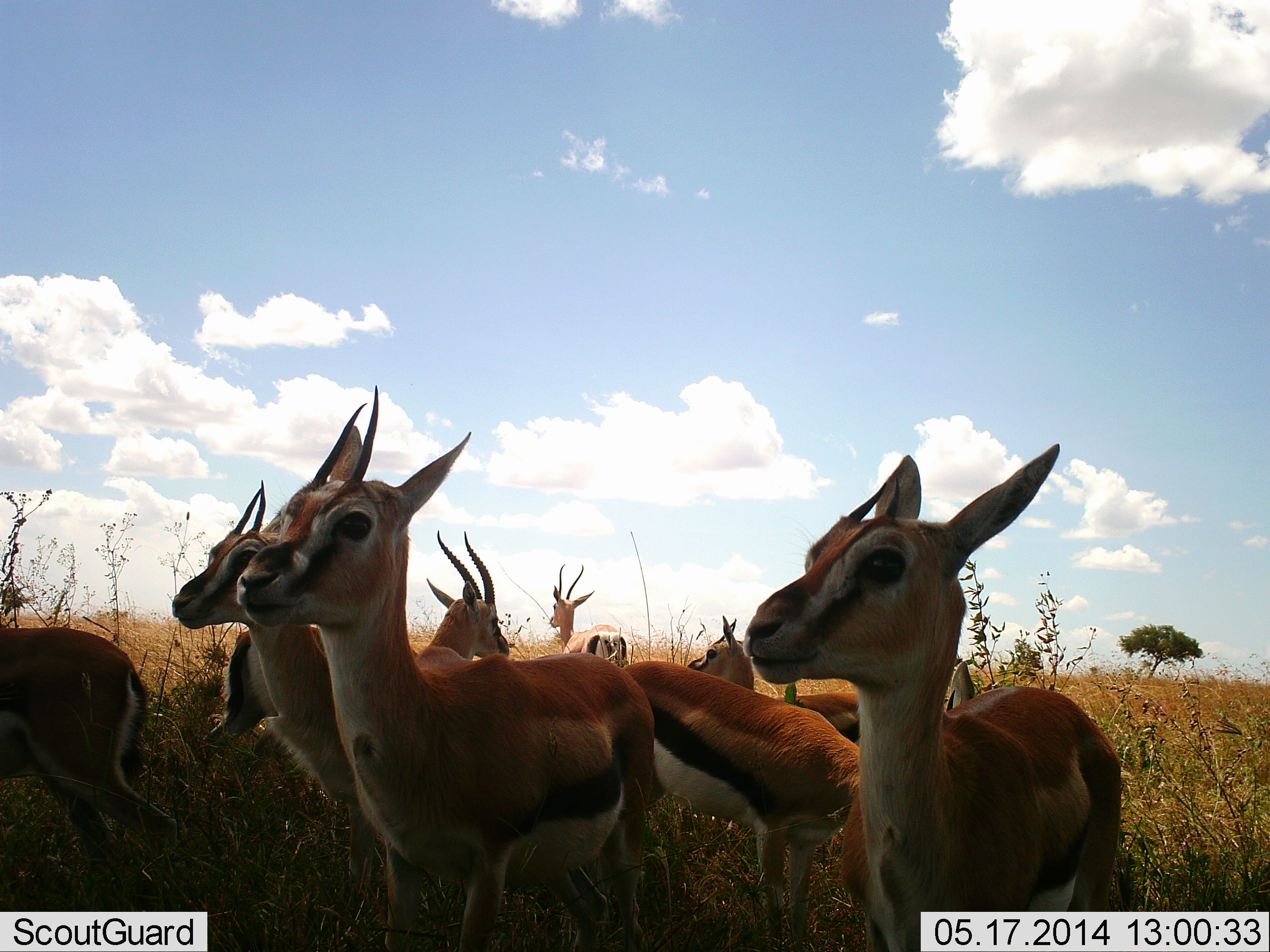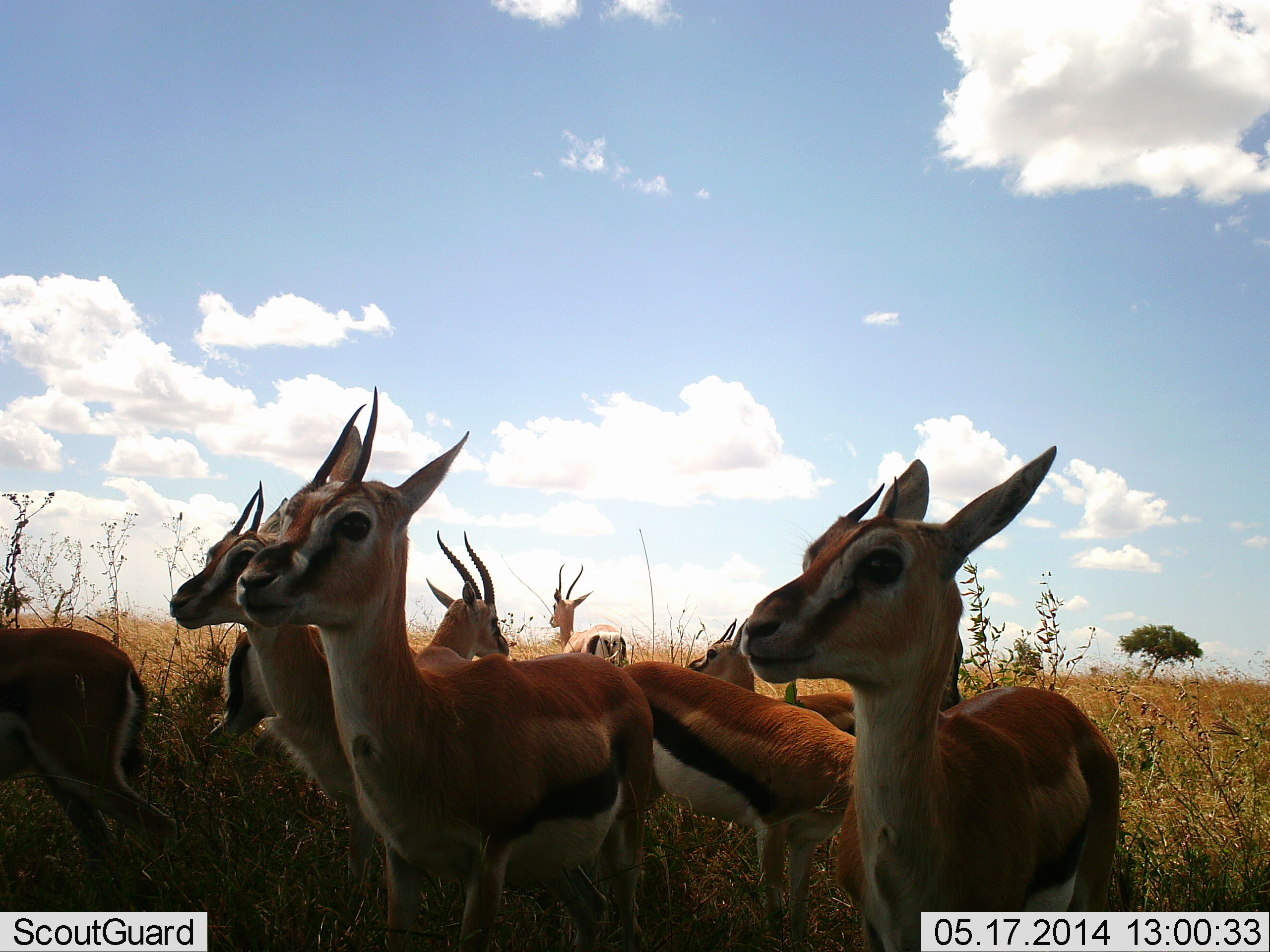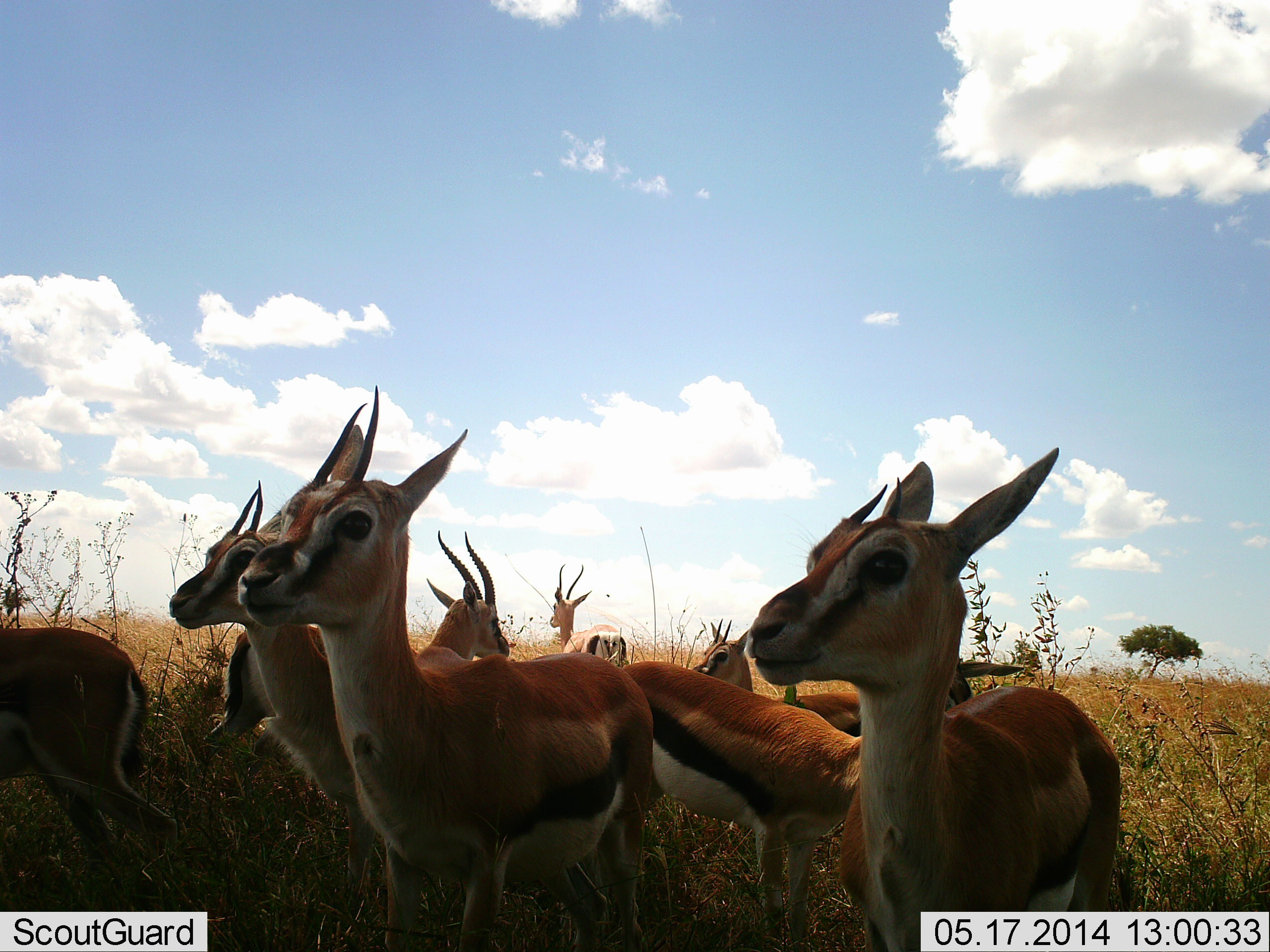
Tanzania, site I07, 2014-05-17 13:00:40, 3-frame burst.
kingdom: Animalia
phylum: Chordata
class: Mammalia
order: Artiodactyla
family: Bovidae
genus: Eudorcas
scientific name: Eudorcas thomsonii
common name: thomson's gazelle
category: gazellethomsons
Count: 8.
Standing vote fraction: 100%.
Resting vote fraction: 10%.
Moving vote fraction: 0%.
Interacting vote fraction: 0%.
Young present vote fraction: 20%.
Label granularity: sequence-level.